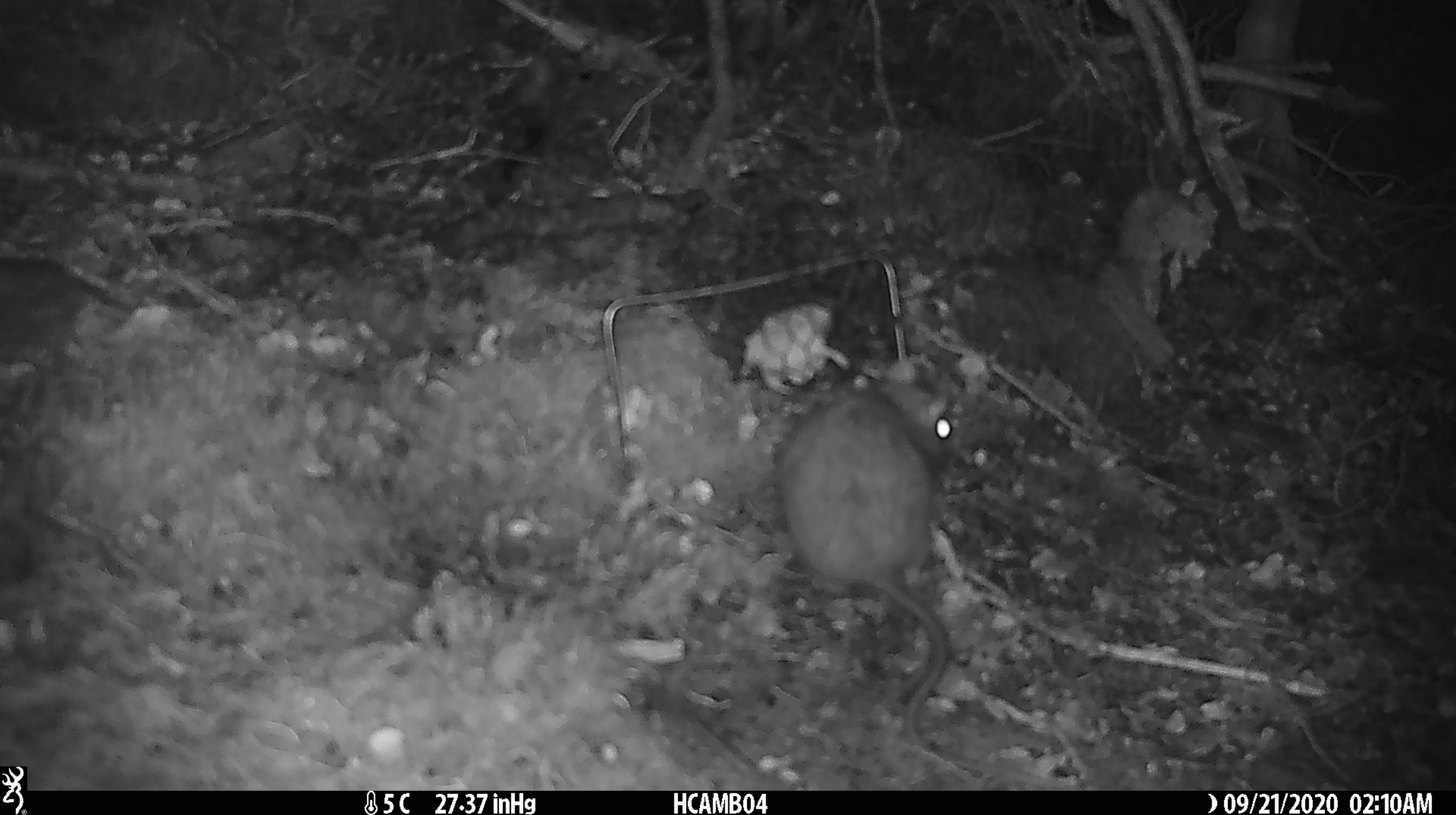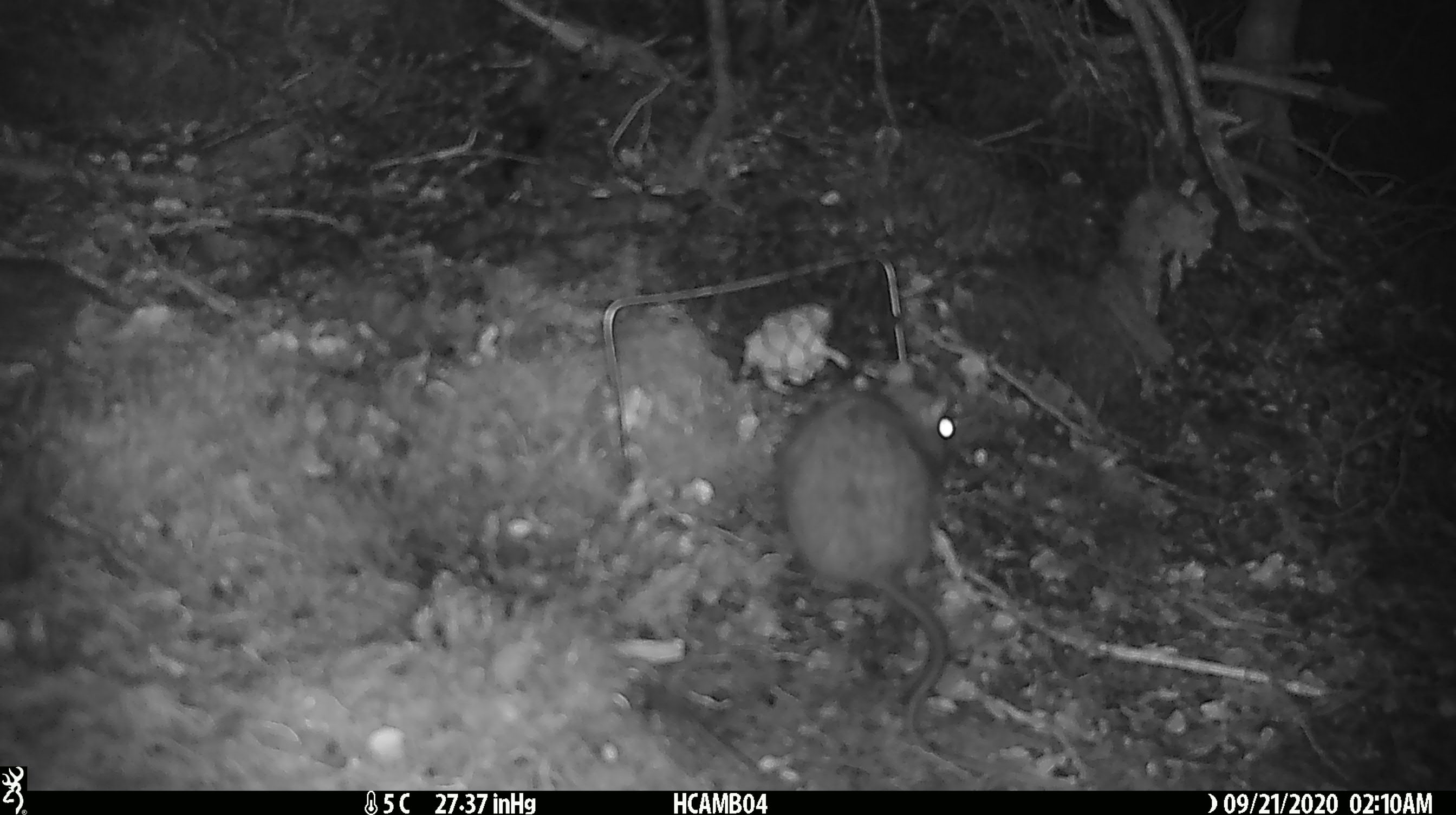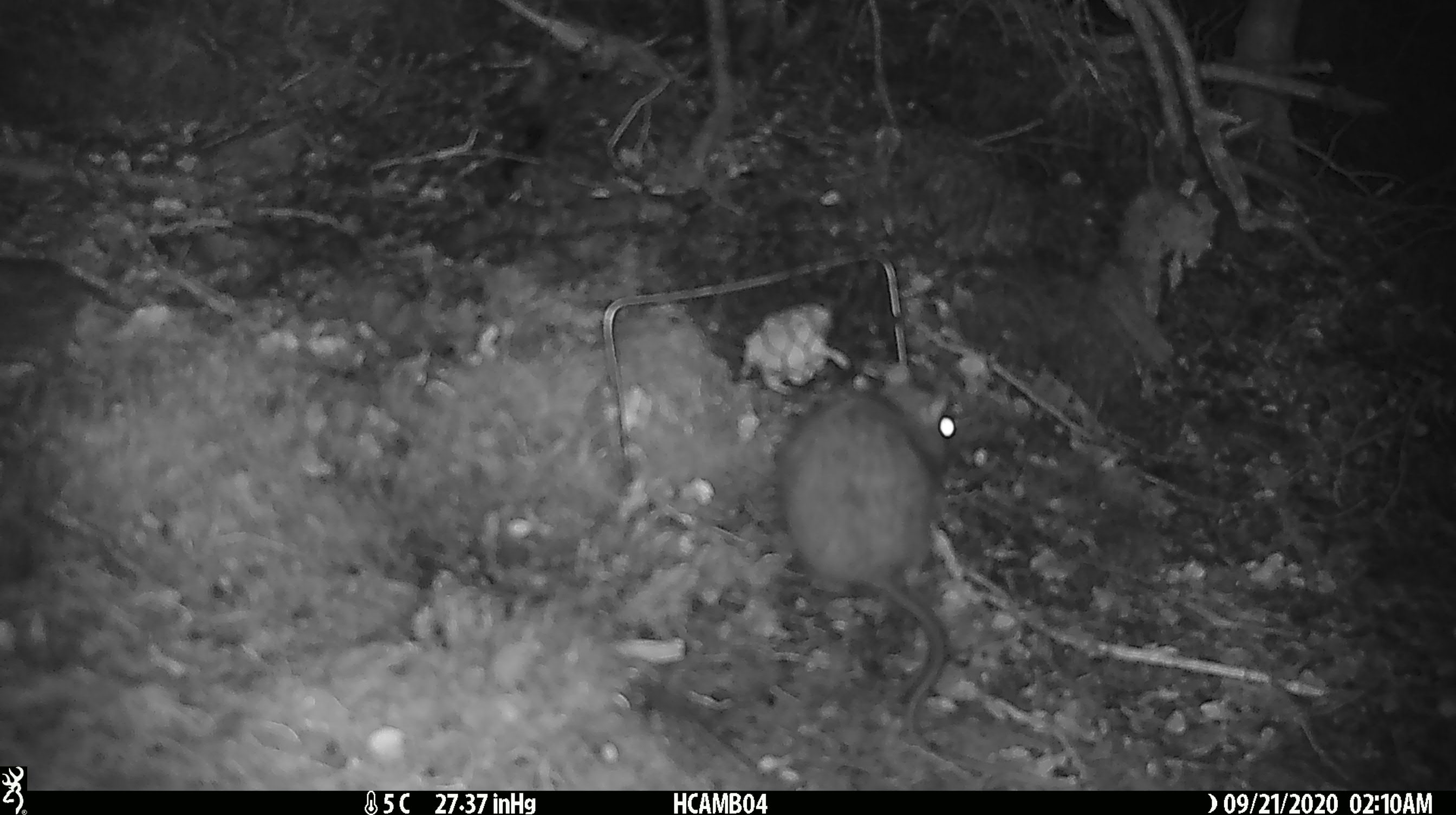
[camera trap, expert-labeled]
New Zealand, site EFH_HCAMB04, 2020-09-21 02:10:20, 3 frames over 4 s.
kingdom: Animalia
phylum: Chordata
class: Mammalia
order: Rodentia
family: Muridae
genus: Rattus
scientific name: Rattus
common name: rat